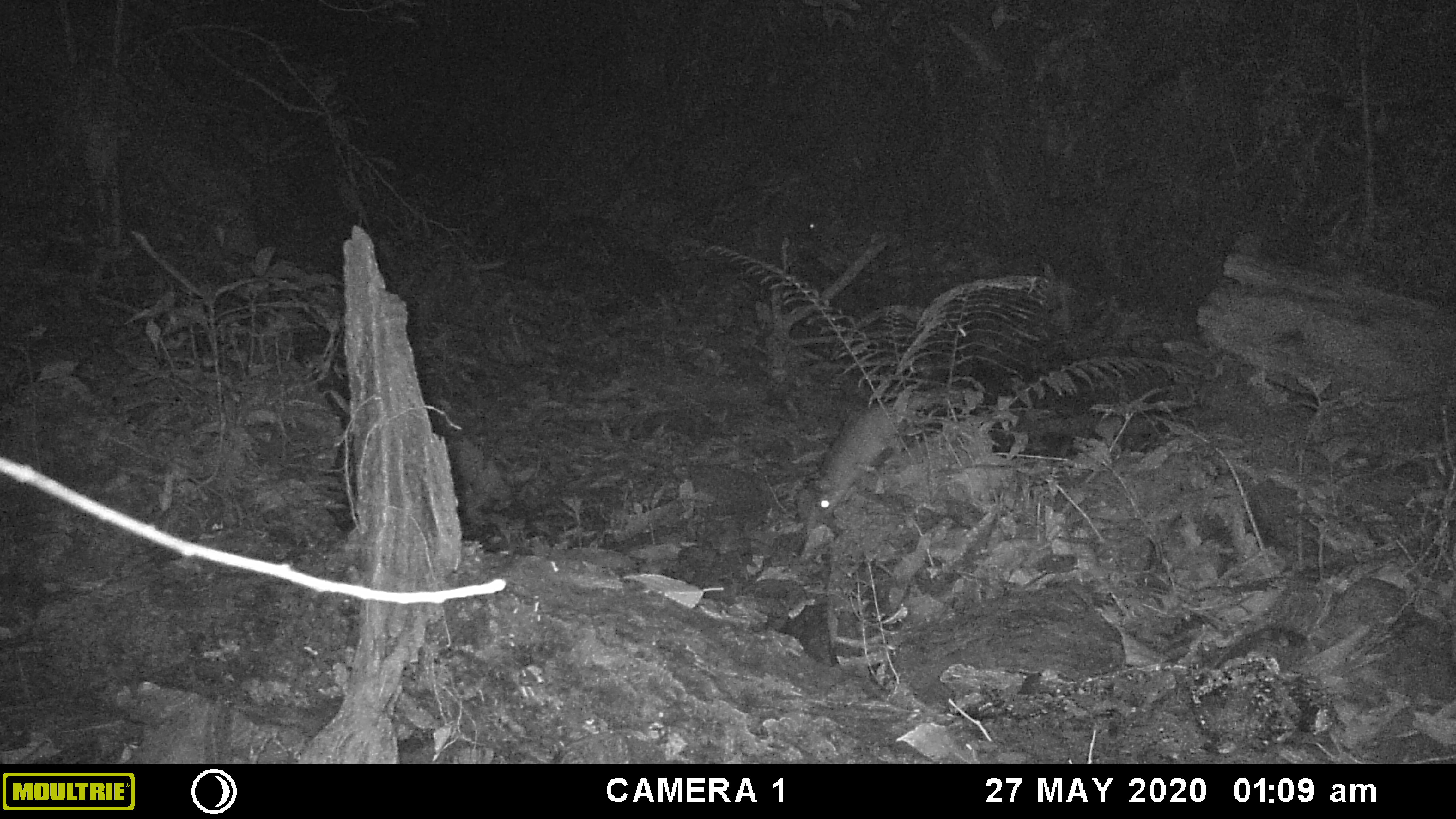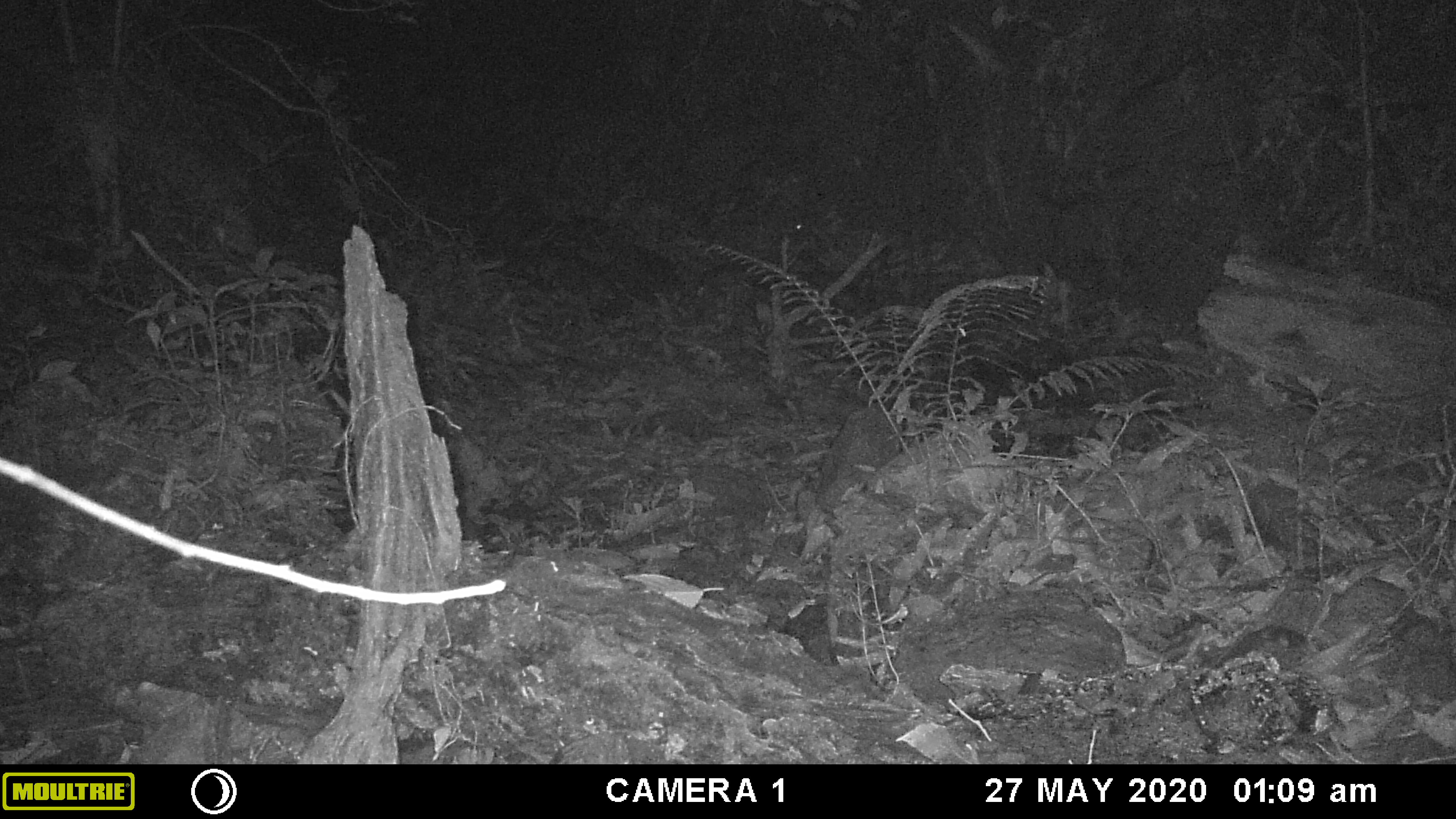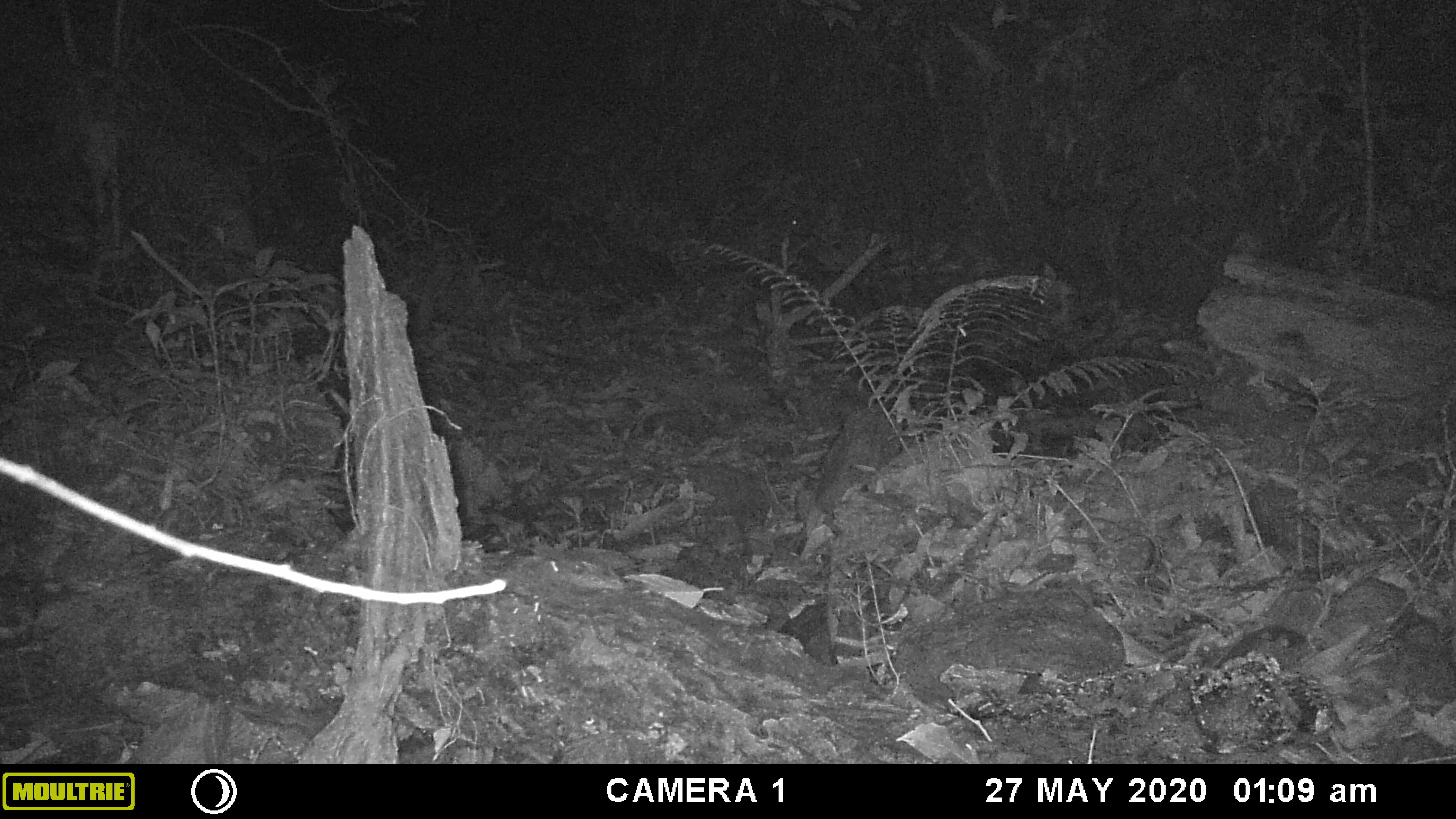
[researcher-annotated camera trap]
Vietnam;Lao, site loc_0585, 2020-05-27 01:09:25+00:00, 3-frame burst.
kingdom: Animalia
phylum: Chordata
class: Mammalia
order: Carnivora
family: Mustelidae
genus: Melogale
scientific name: Melogale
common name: ferret badger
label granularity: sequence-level